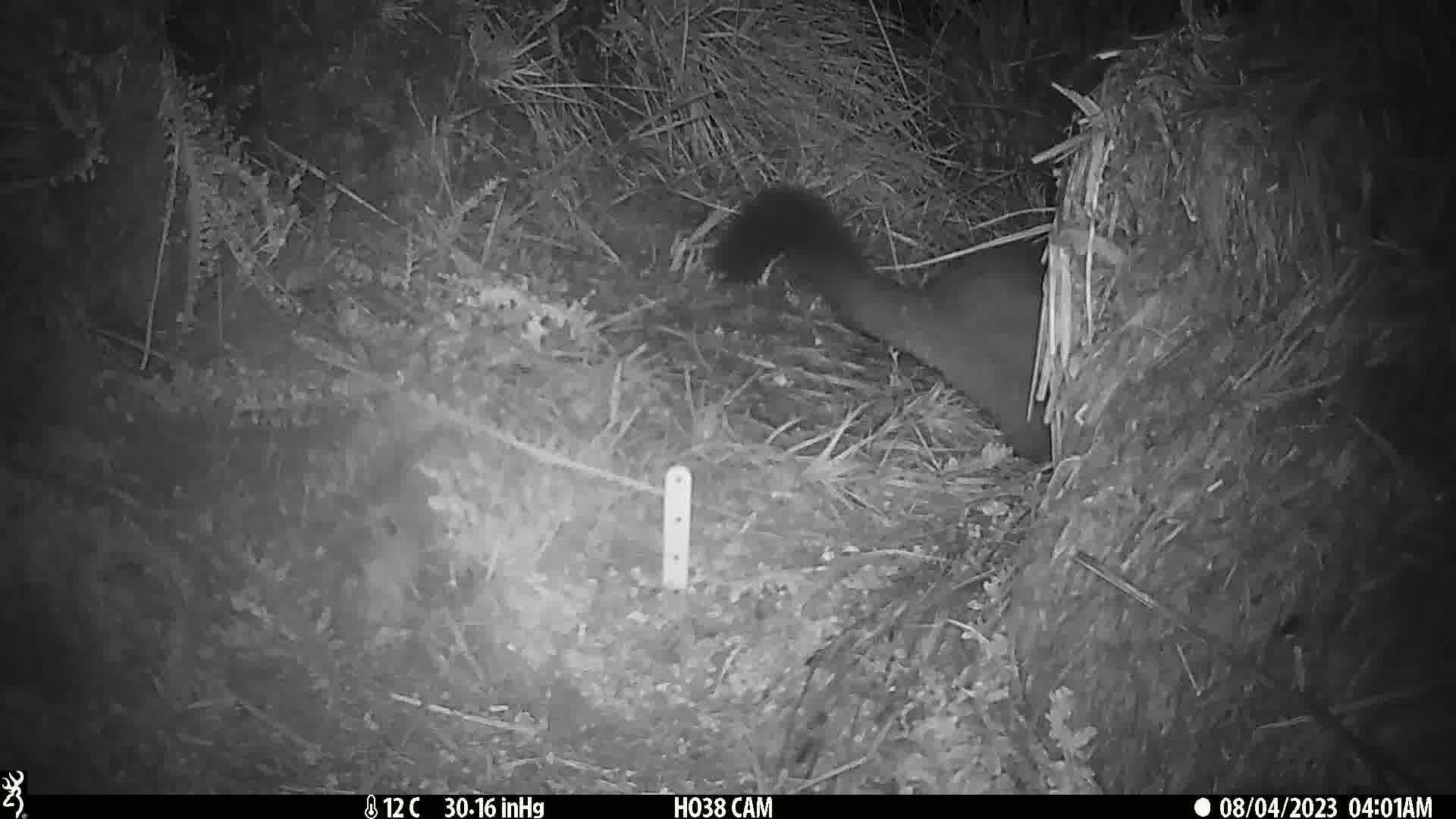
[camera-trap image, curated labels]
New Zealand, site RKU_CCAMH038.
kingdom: Animalia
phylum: Chordata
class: Mammalia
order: Diprotodontia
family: Phalangeridae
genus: Trichosurus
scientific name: Trichosurus vulpecula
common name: common brushtail possum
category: possum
Possum (common brushtail possum) (Trichosurus vulpecula).